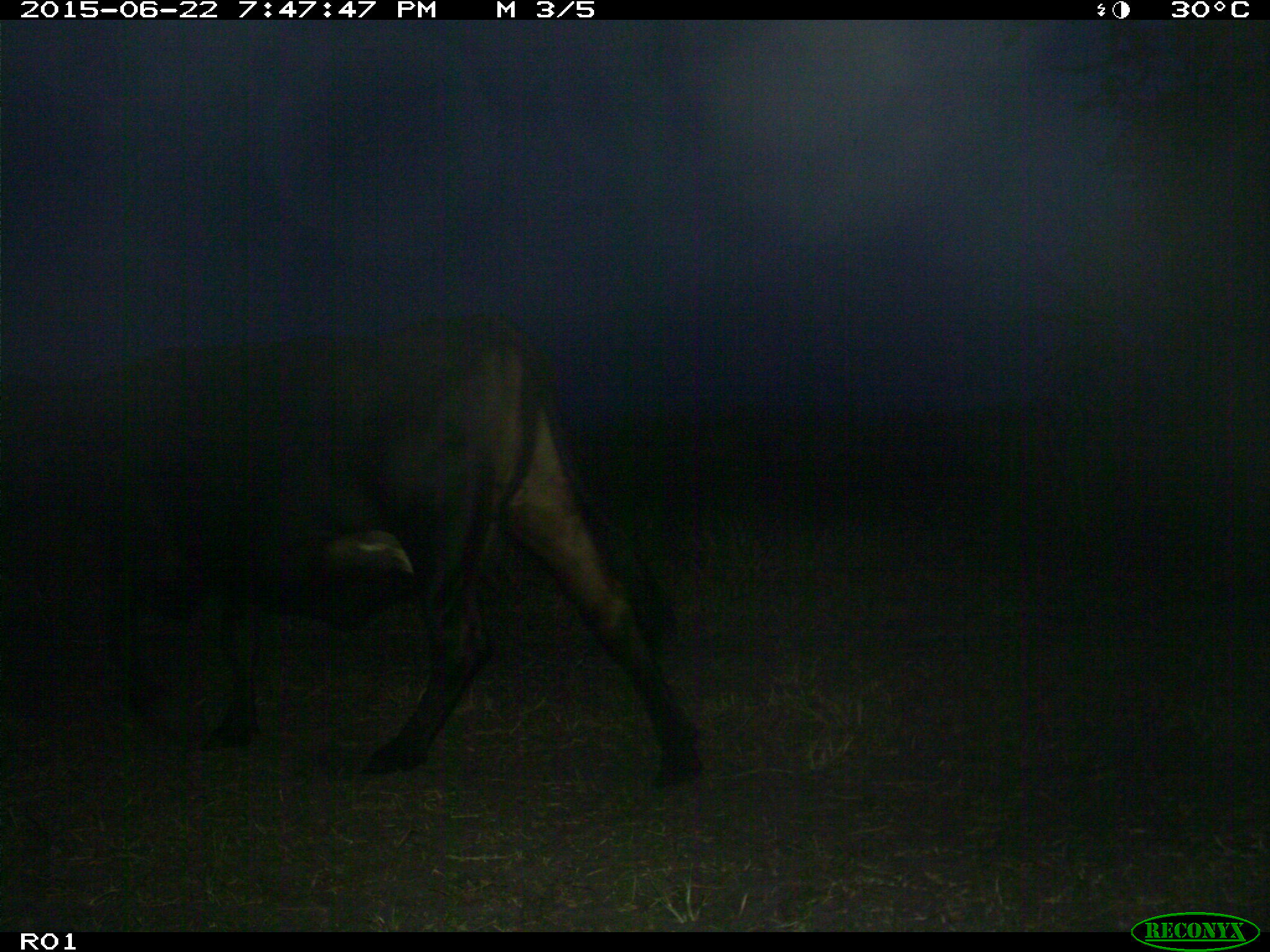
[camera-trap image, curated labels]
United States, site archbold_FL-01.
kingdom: Animalia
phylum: Chordata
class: Mammalia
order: Artiodactyla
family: Bovidae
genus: Bos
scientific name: Bos taurus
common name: domestic cow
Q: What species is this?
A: Bos taurus (domestic cow).